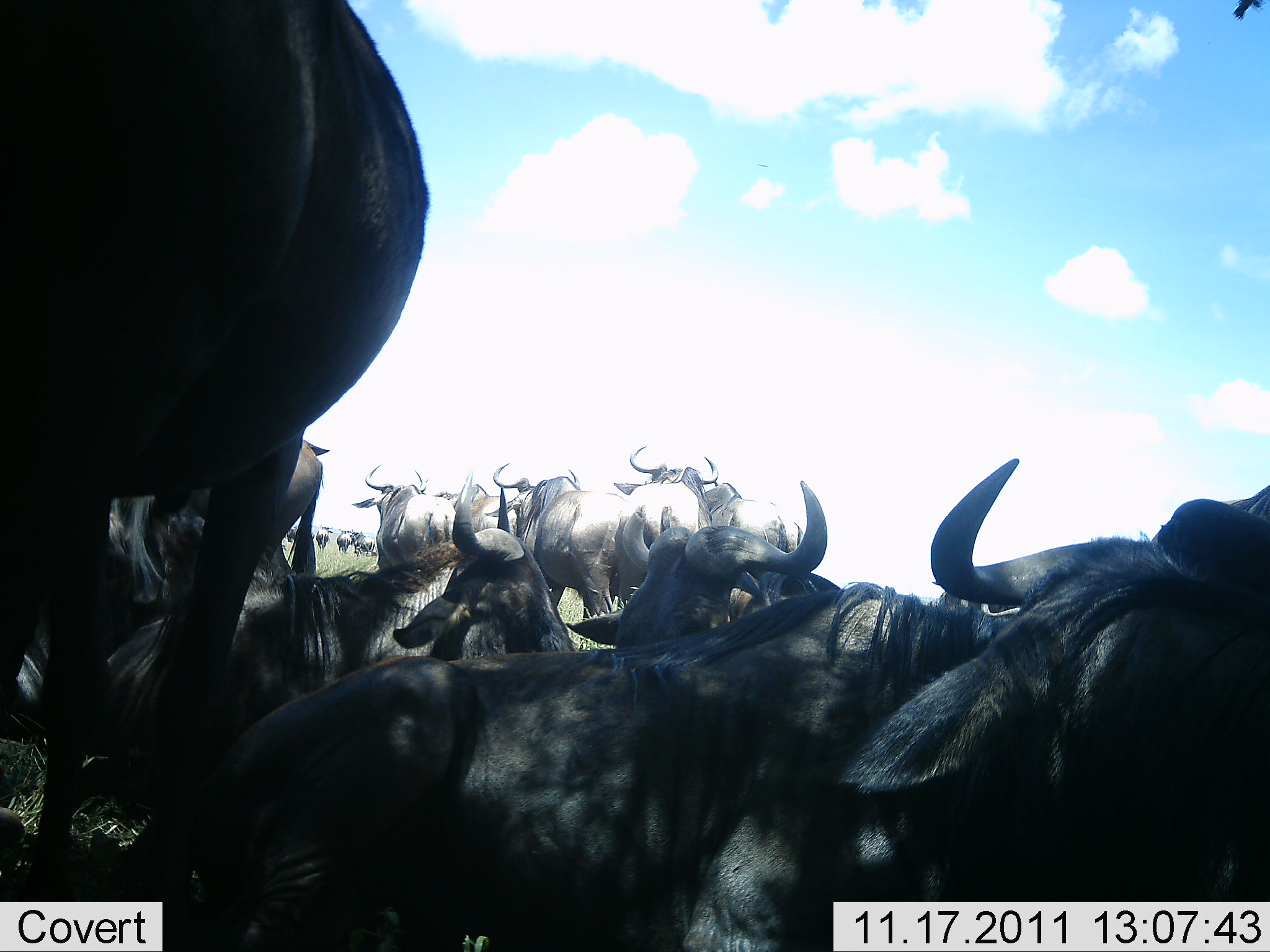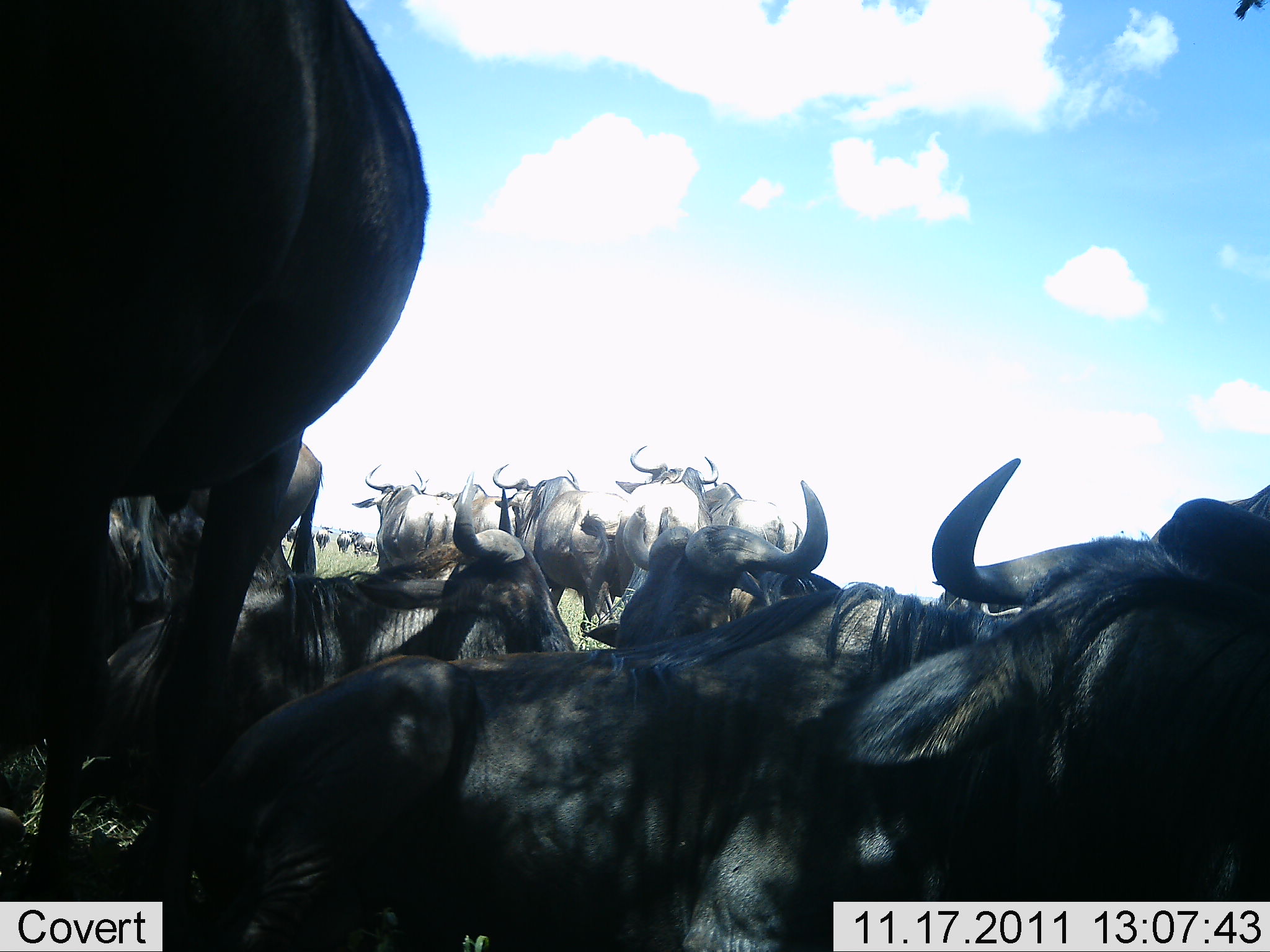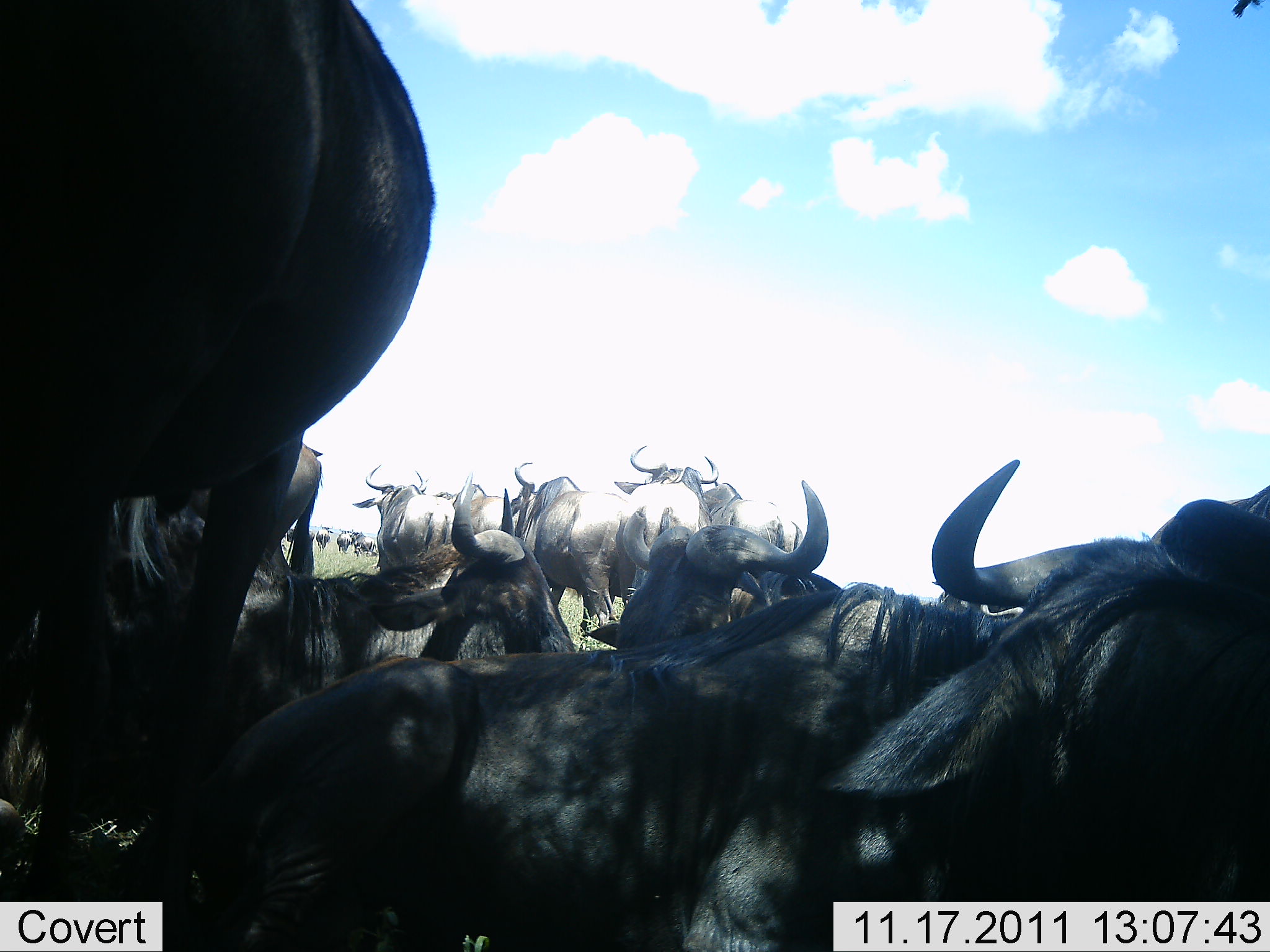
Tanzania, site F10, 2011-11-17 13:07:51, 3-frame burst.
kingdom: Animalia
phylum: Chordata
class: Mammalia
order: Artiodactyla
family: Bovidae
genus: Connochaetes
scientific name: Connochaetes taurinus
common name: blue wildebeest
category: wildebeest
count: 11-50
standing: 58%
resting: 92%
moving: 0%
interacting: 8%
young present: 0%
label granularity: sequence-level